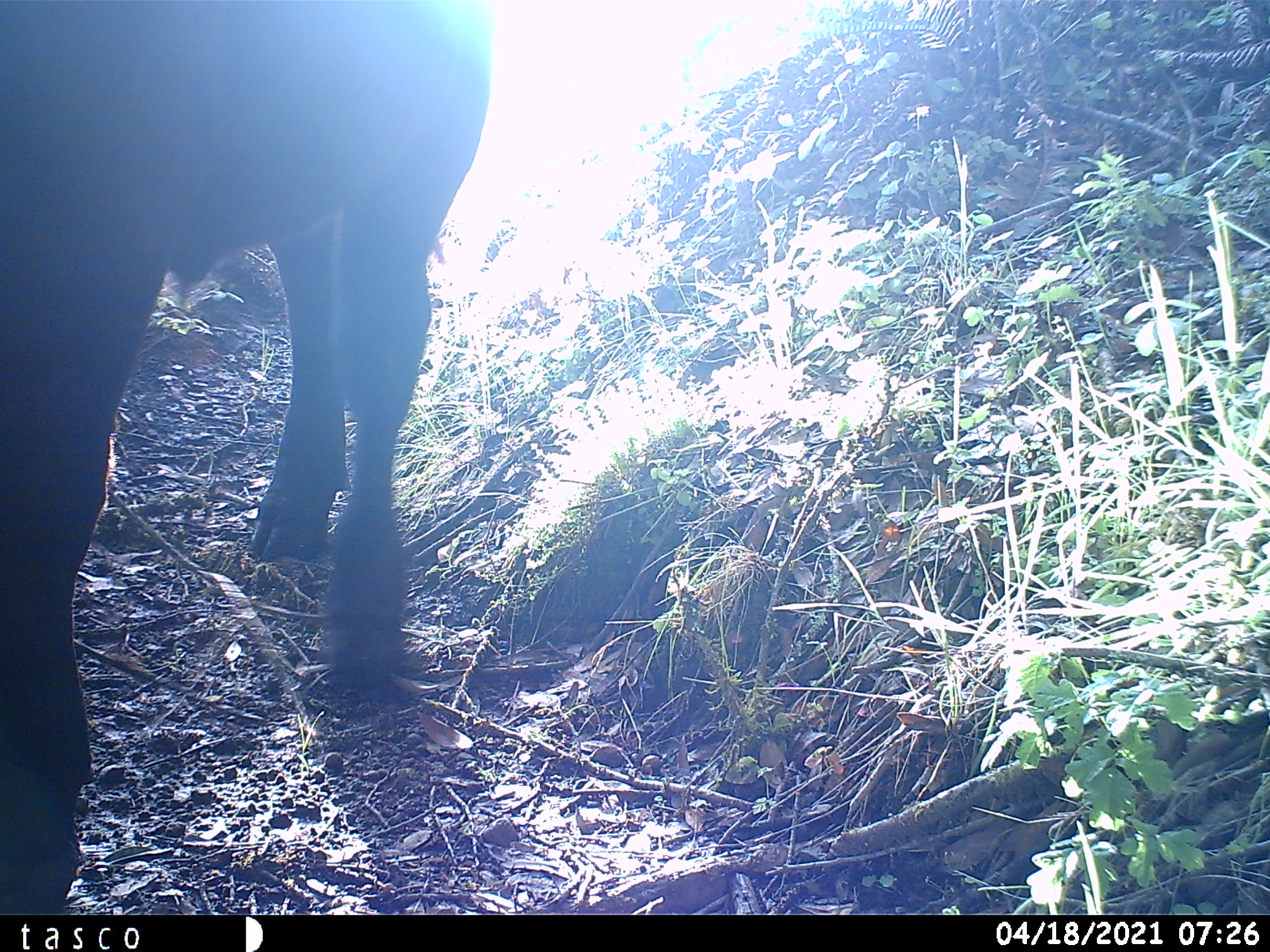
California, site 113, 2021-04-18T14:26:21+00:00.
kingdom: Animalia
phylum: Chordata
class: Mammalia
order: Artiodactyla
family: Bovidae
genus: Bos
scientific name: Bos taurus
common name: domestic cattle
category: cattle